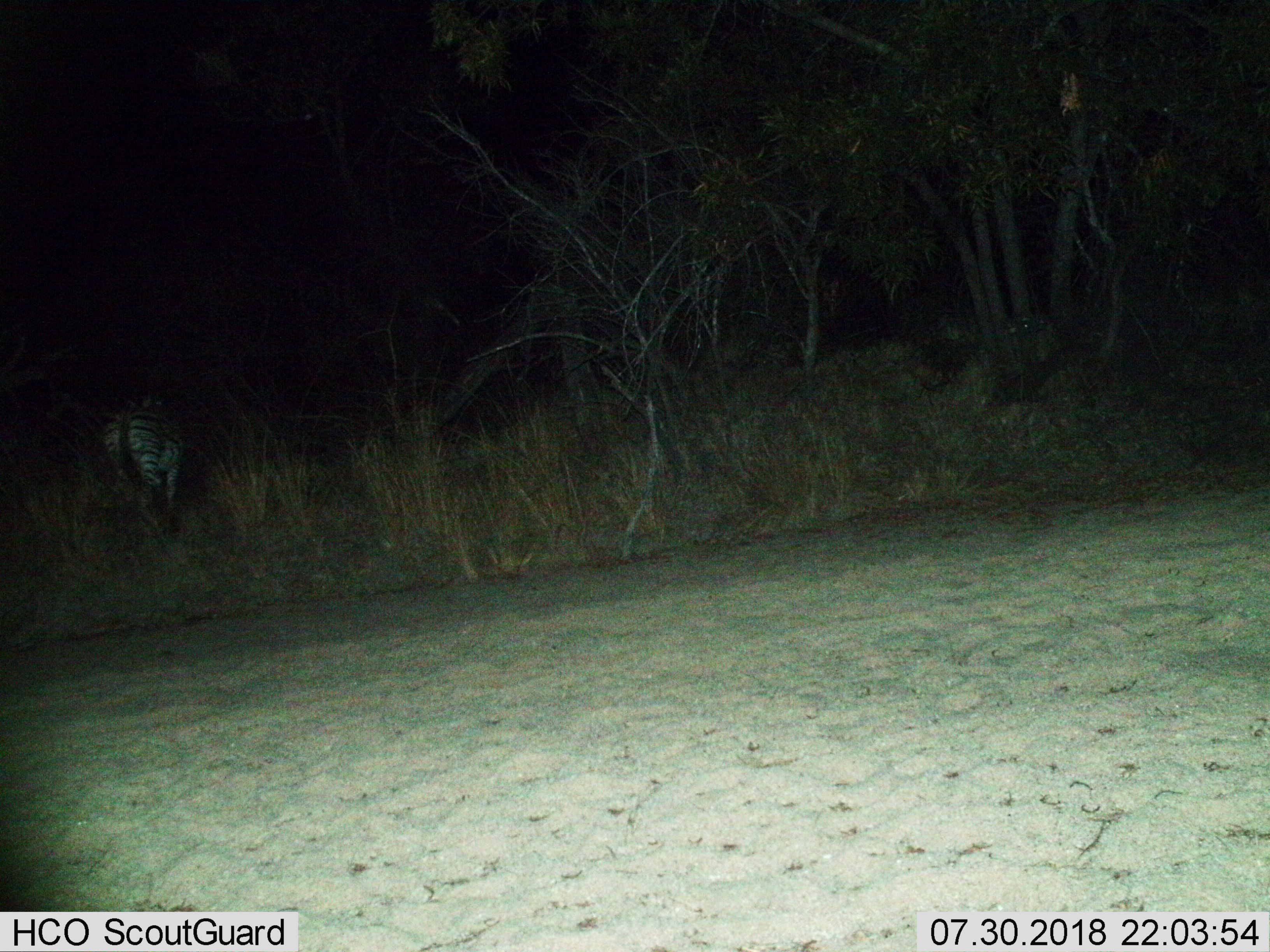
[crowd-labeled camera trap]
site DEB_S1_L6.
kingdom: Animalia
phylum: Chordata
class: Mammalia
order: Perissodactyla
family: Equidae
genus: Equus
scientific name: Equus quagga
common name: plains zebra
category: zebraplains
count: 1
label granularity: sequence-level